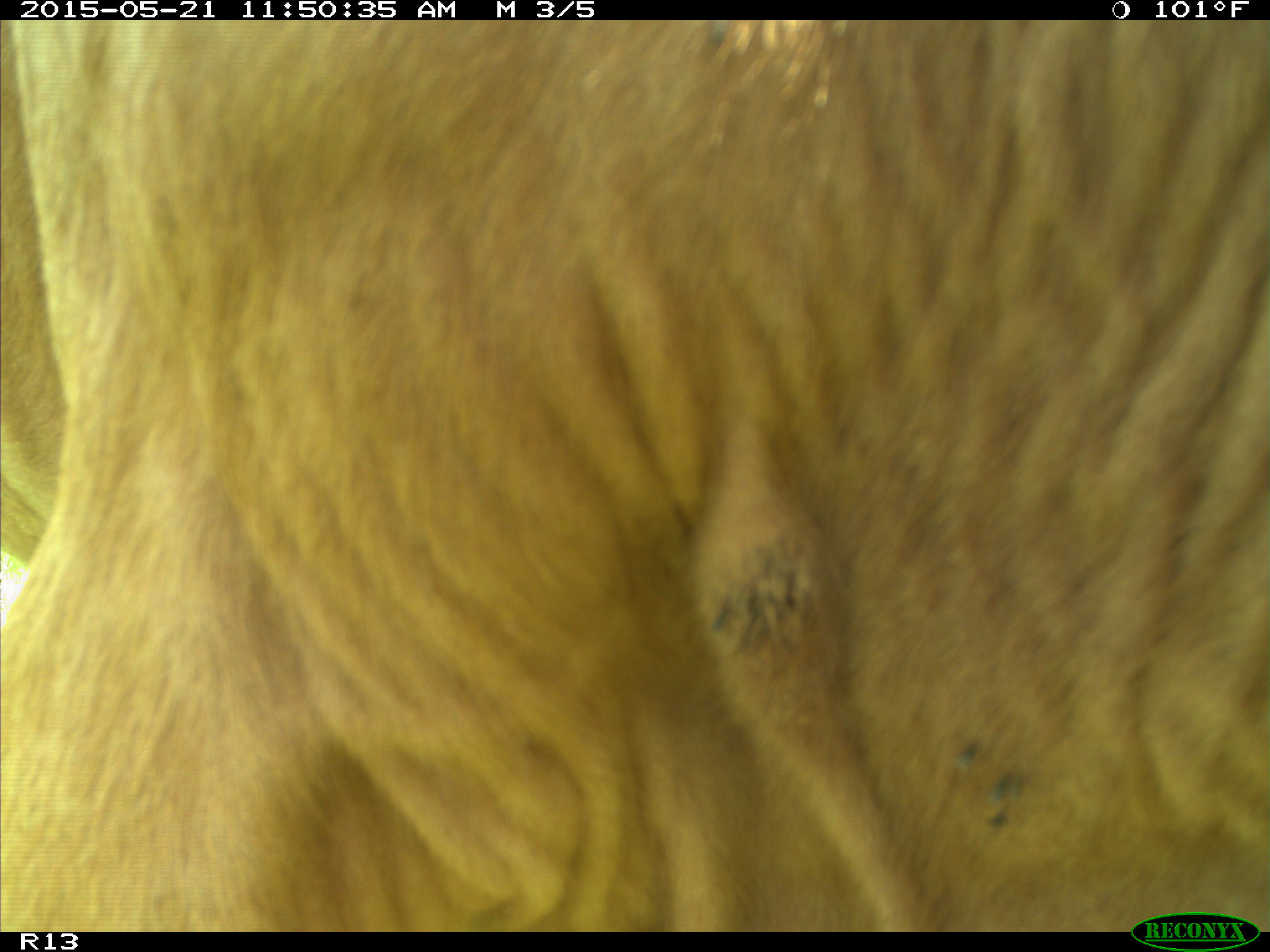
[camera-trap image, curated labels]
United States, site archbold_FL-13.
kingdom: Animalia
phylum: Chordata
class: Mammalia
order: Artiodactyla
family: Bovidae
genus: Bos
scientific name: Bos taurus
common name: domestic cow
Bos taurus (domestic cow).